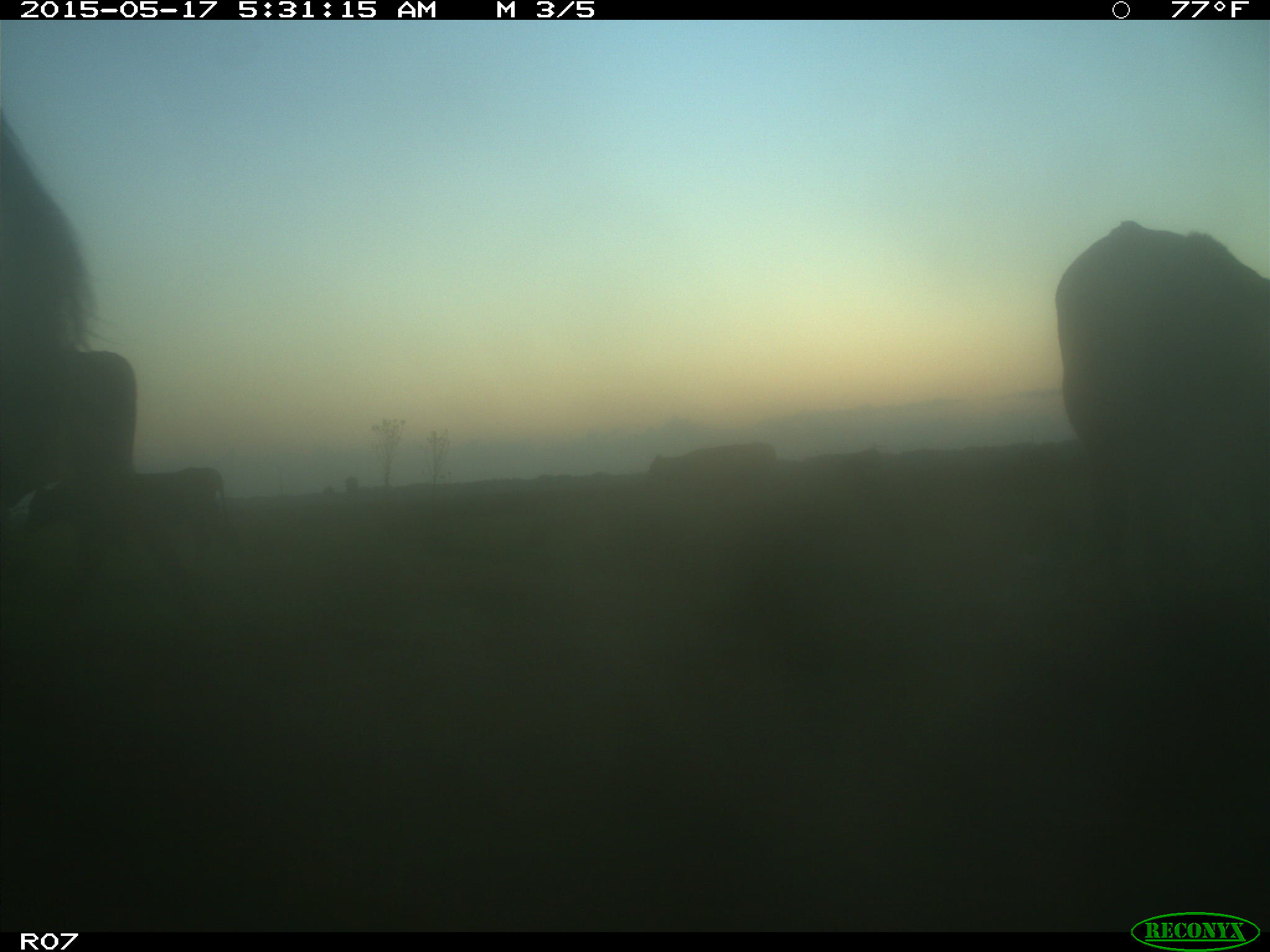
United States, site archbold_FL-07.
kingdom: Animalia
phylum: Chordata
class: Mammalia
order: Artiodactyla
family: Bovidae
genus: Bos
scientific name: Bos taurus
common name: domestic cow